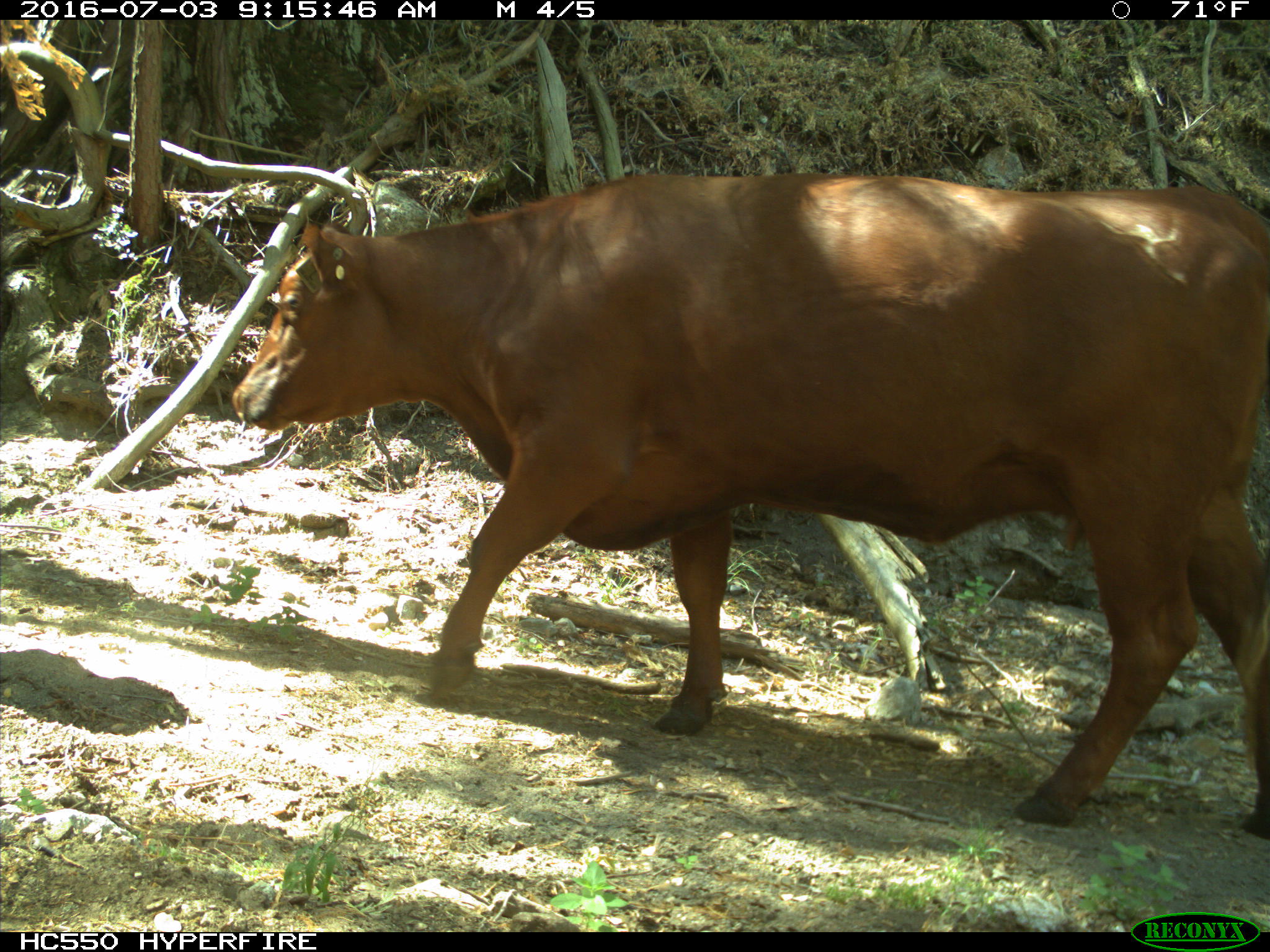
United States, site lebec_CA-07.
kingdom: Animalia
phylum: Chordata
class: Mammalia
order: Artiodactyla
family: Bovidae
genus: Bos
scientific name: Bos taurus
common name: domestic cow